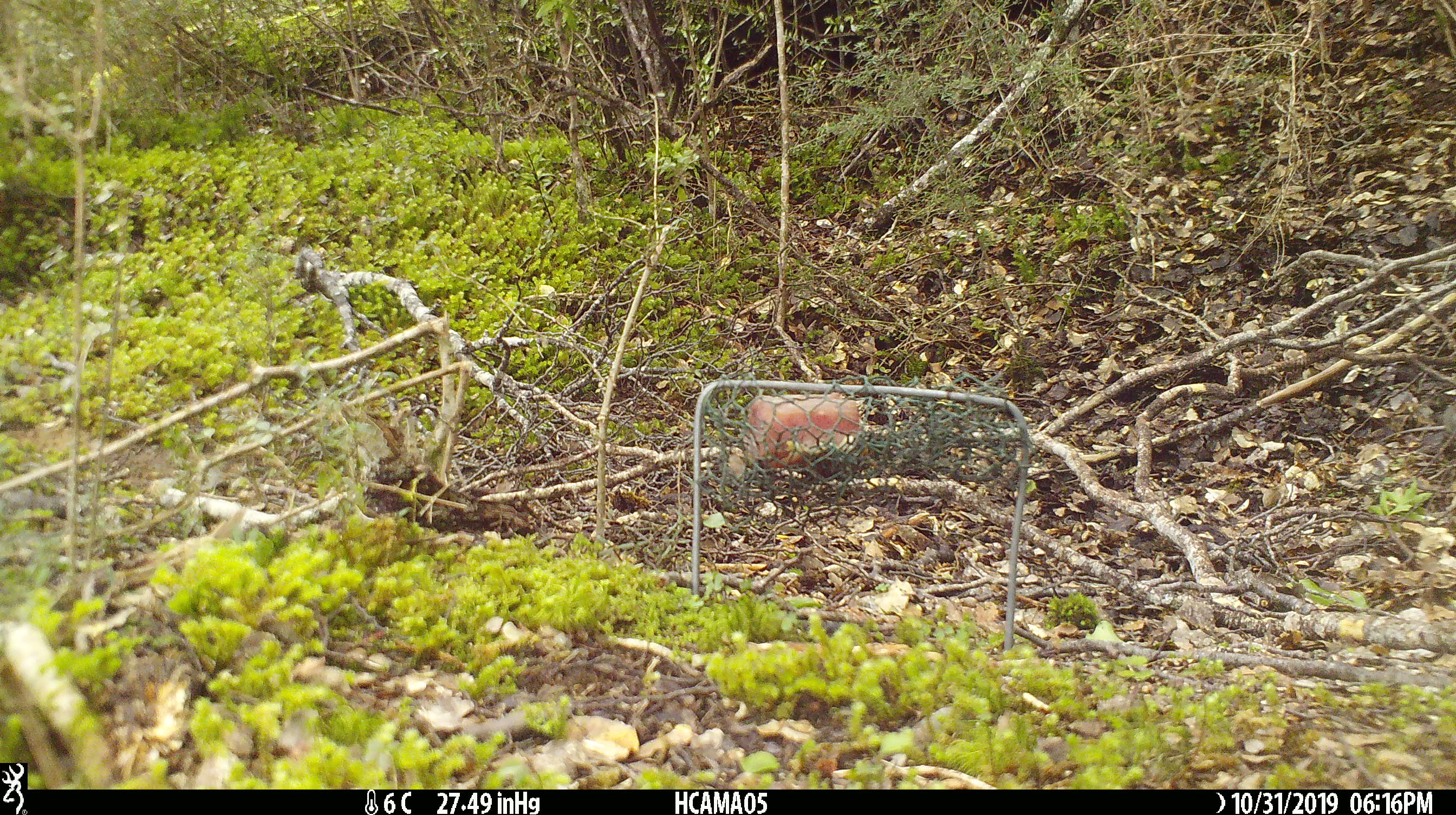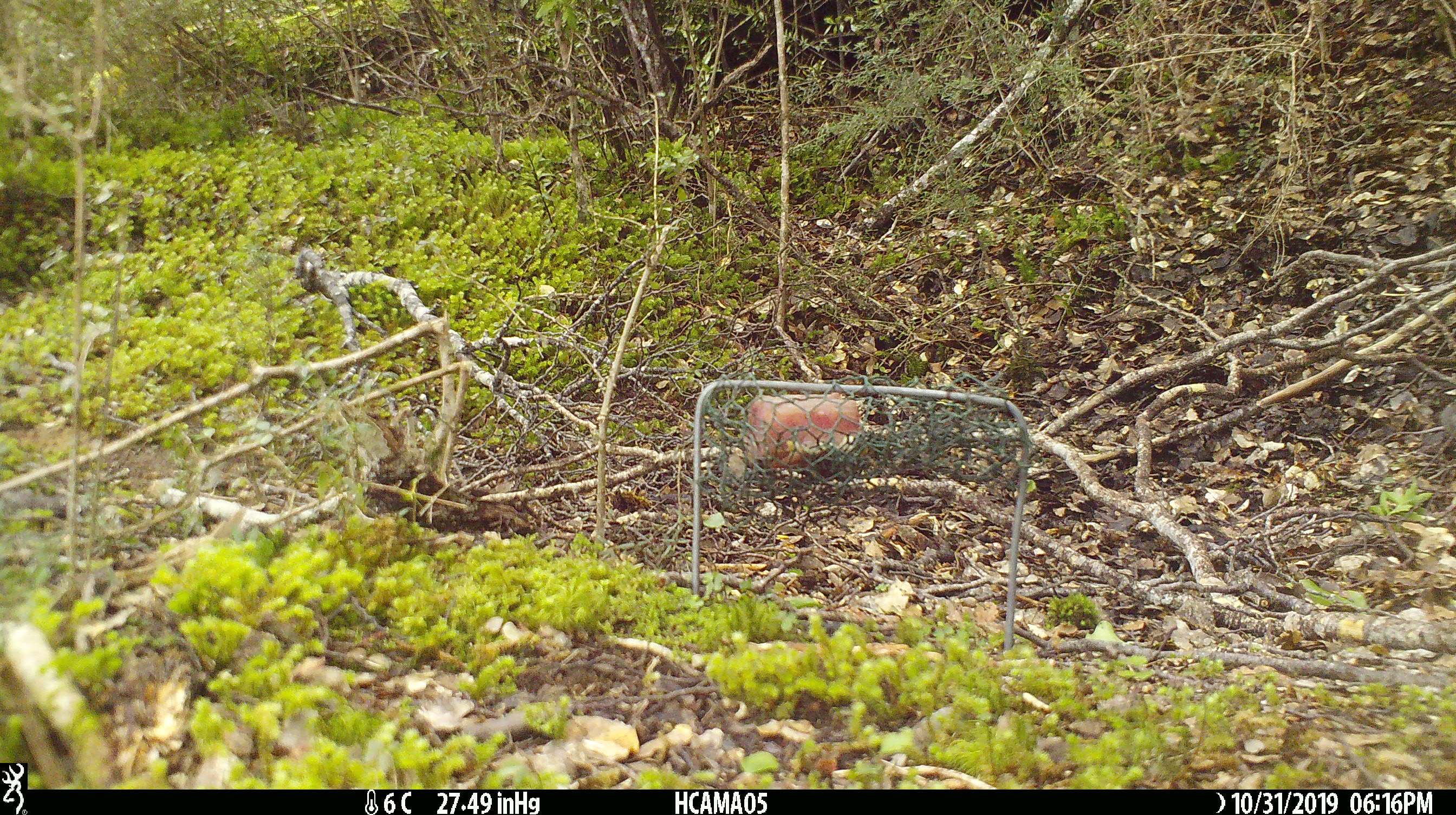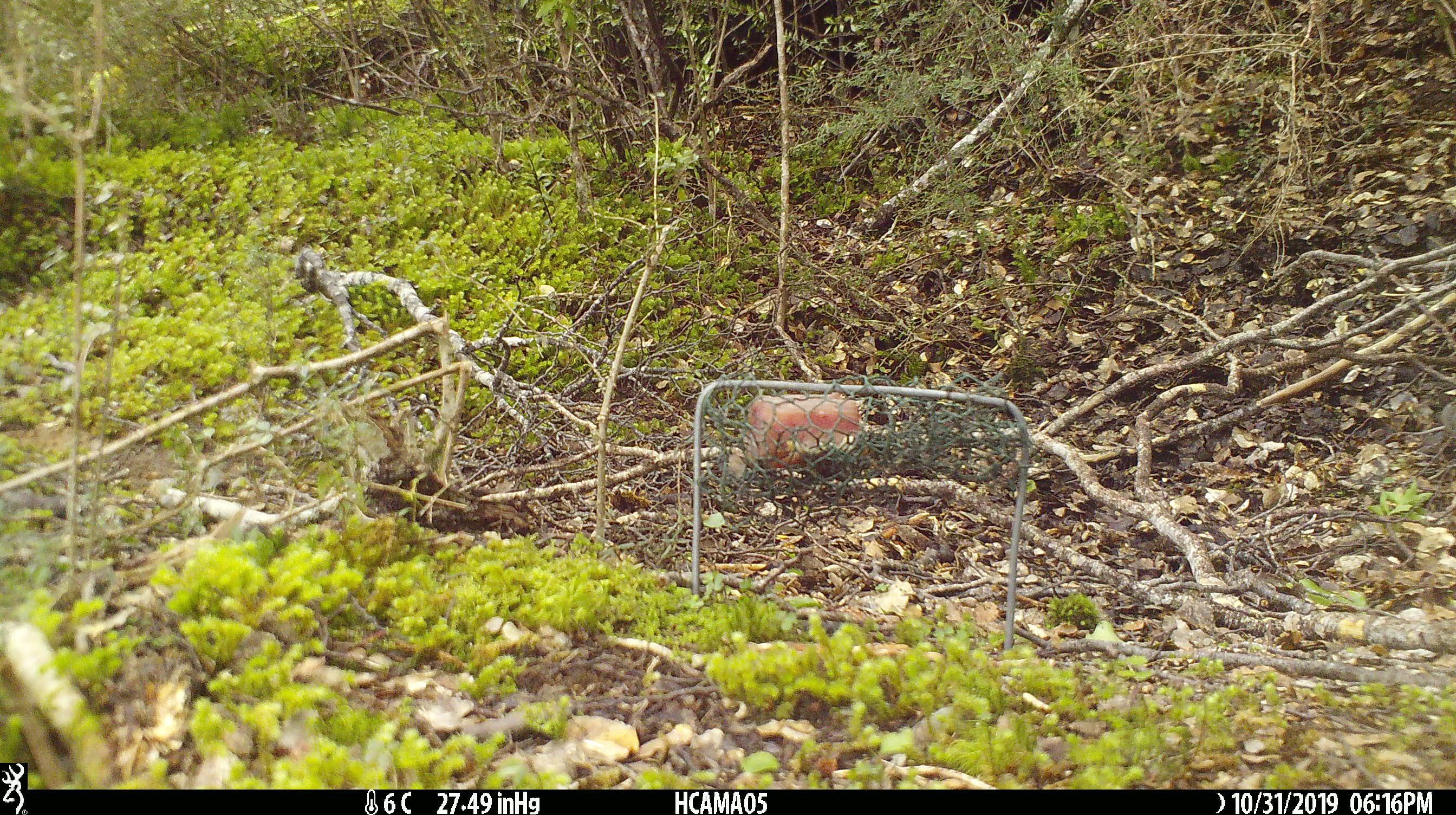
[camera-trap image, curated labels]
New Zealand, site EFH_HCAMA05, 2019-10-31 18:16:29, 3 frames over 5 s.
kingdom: Animalia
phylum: Chordata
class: Mammalia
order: Rodentia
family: Muridae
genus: Mus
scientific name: Mus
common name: mouse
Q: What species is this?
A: Mouse (Mus).